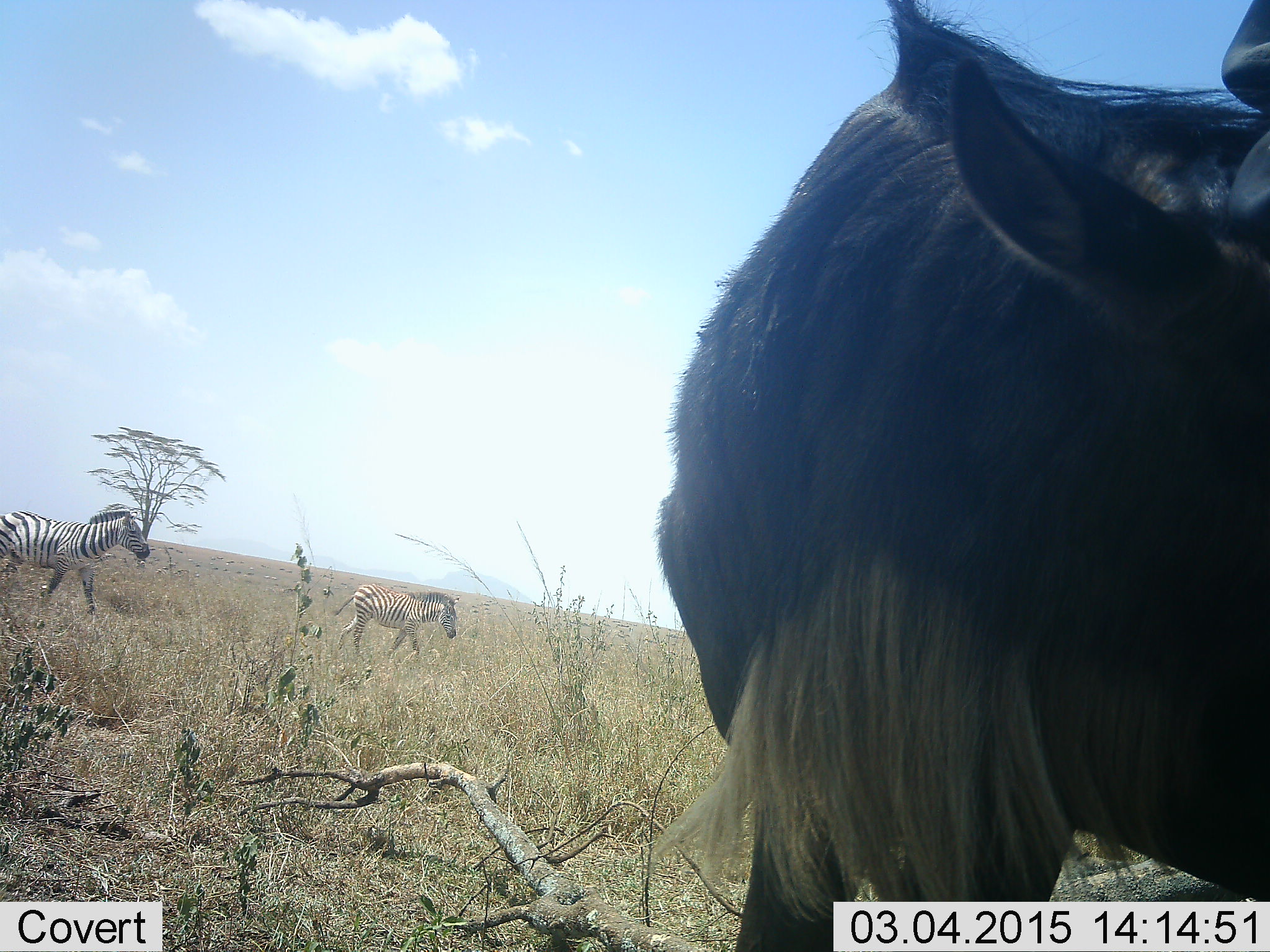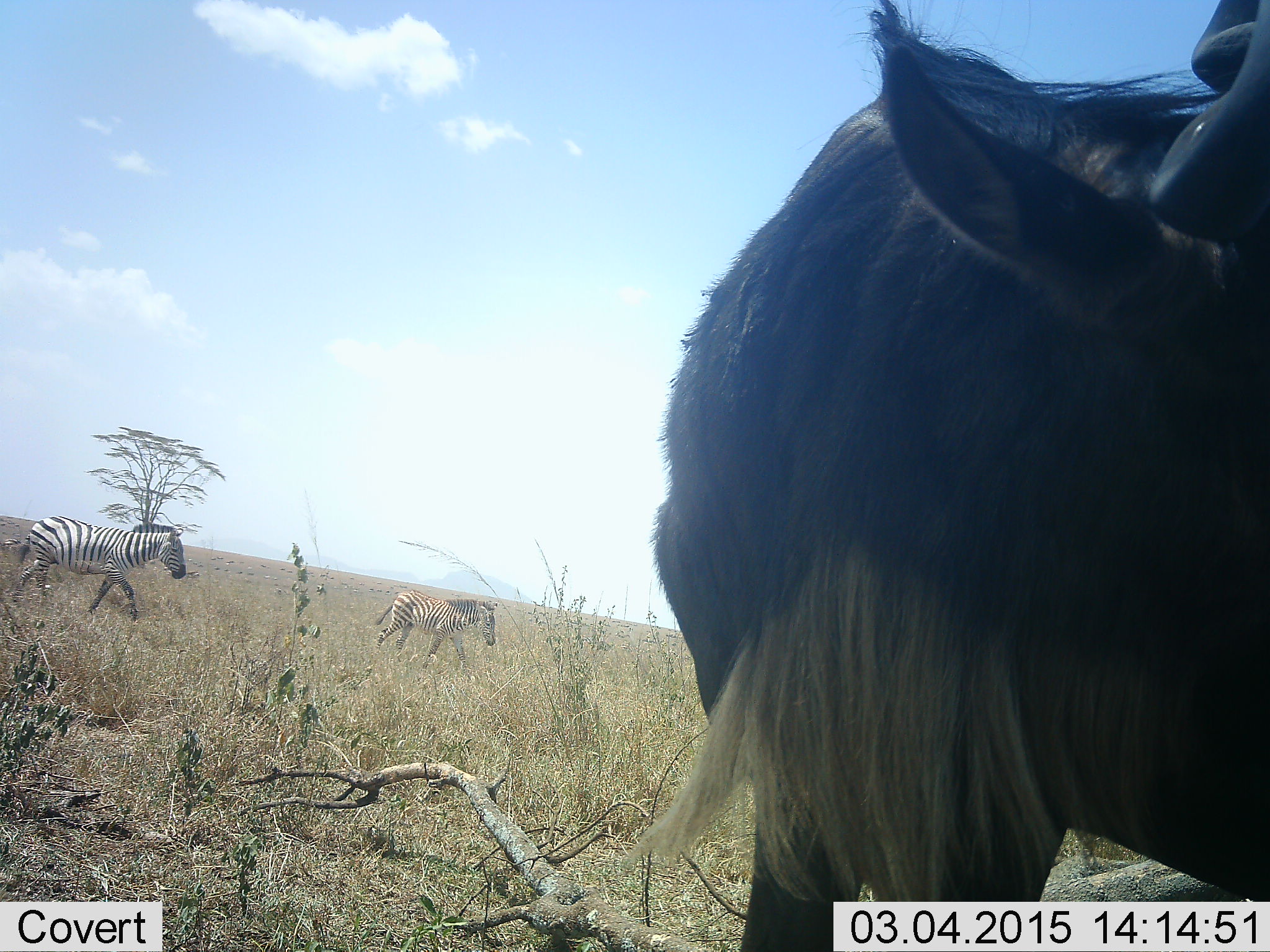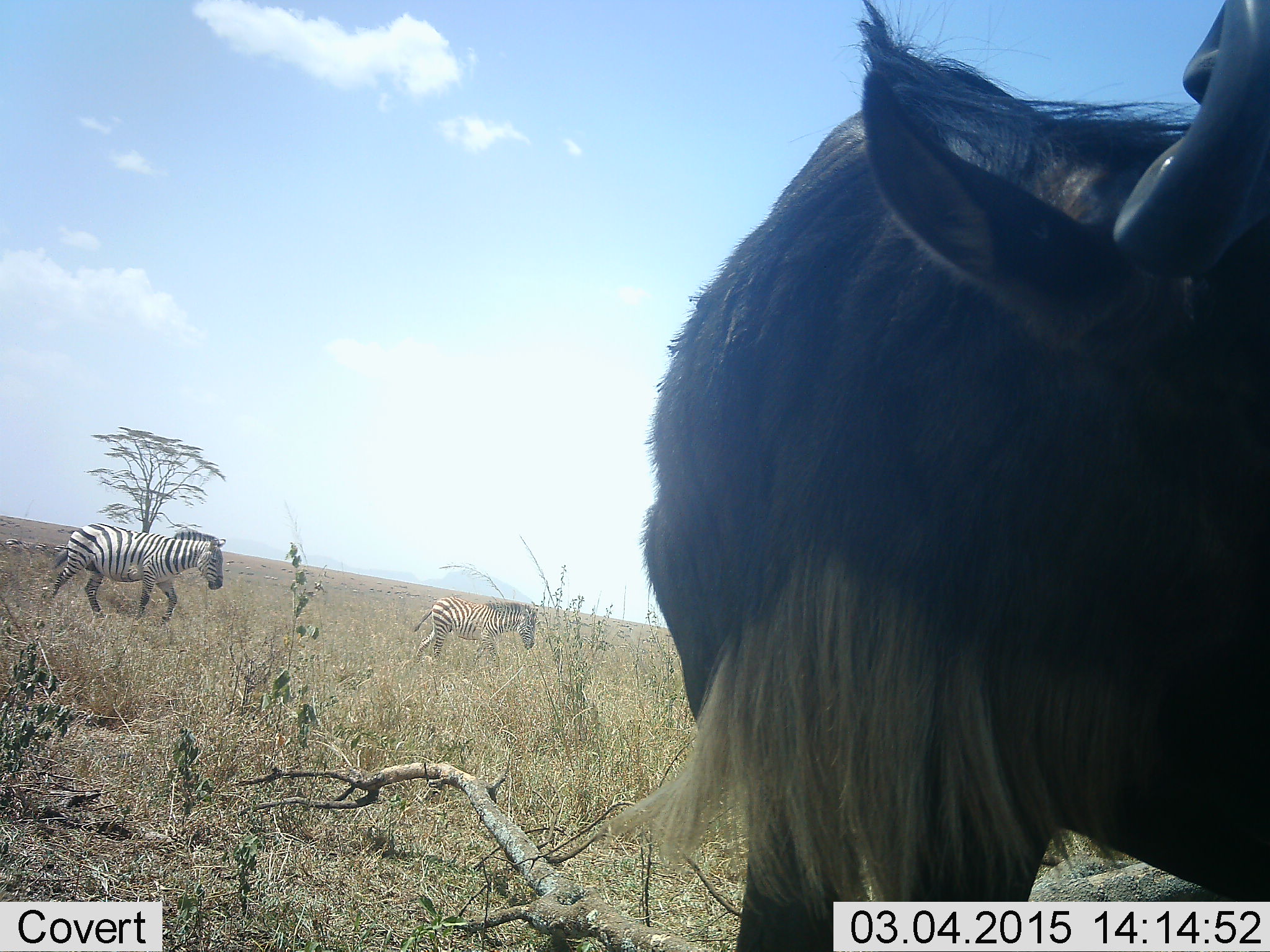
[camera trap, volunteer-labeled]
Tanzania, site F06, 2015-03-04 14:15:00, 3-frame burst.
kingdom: Animalia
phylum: Chordata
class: Mammalia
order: Artiodactyla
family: Bovidae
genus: Connochaetes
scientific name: Connochaetes taurinus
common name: blue wildebeest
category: wildebeest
Wildebeest (blue wildebeest) (Connochaetes taurinus), count 1. Behavior (volunteer vote fractions): standing 100%, resting 0%, moving 0%, interacting 0%. Young present (vote fraction): 0%. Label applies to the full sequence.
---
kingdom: Animalia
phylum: Chordata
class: Mammalia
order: Perissodactyla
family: Equidae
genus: Equus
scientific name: Equus quagga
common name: plains zebra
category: zebra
Zebra (plains zebra) (Equus quagga), count 2. Behavior (volunteer vote fractions): standing 0%, resting 0%, moving 100%, interacting 0%. Young present (vote fraction): 30%. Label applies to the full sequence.